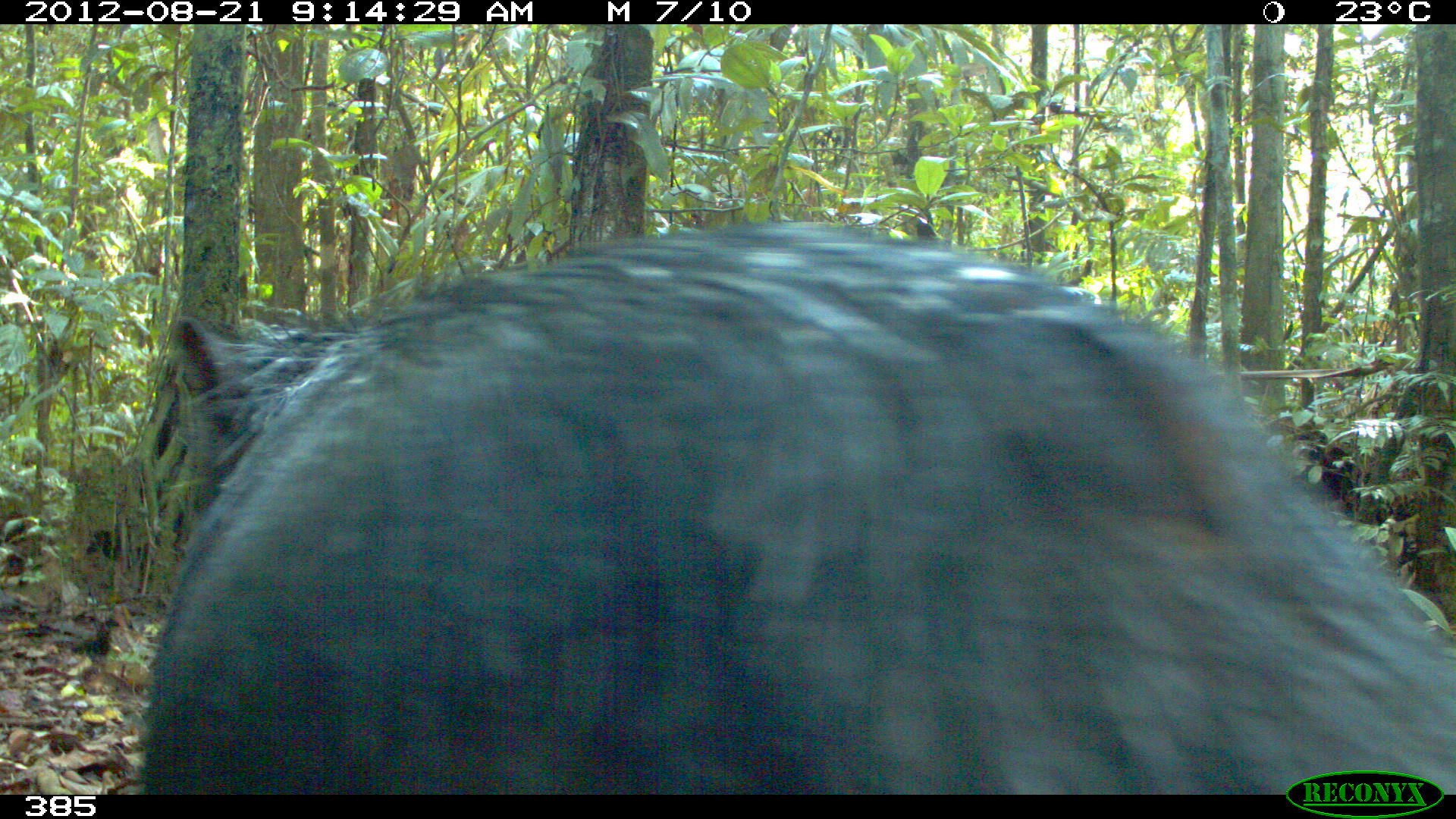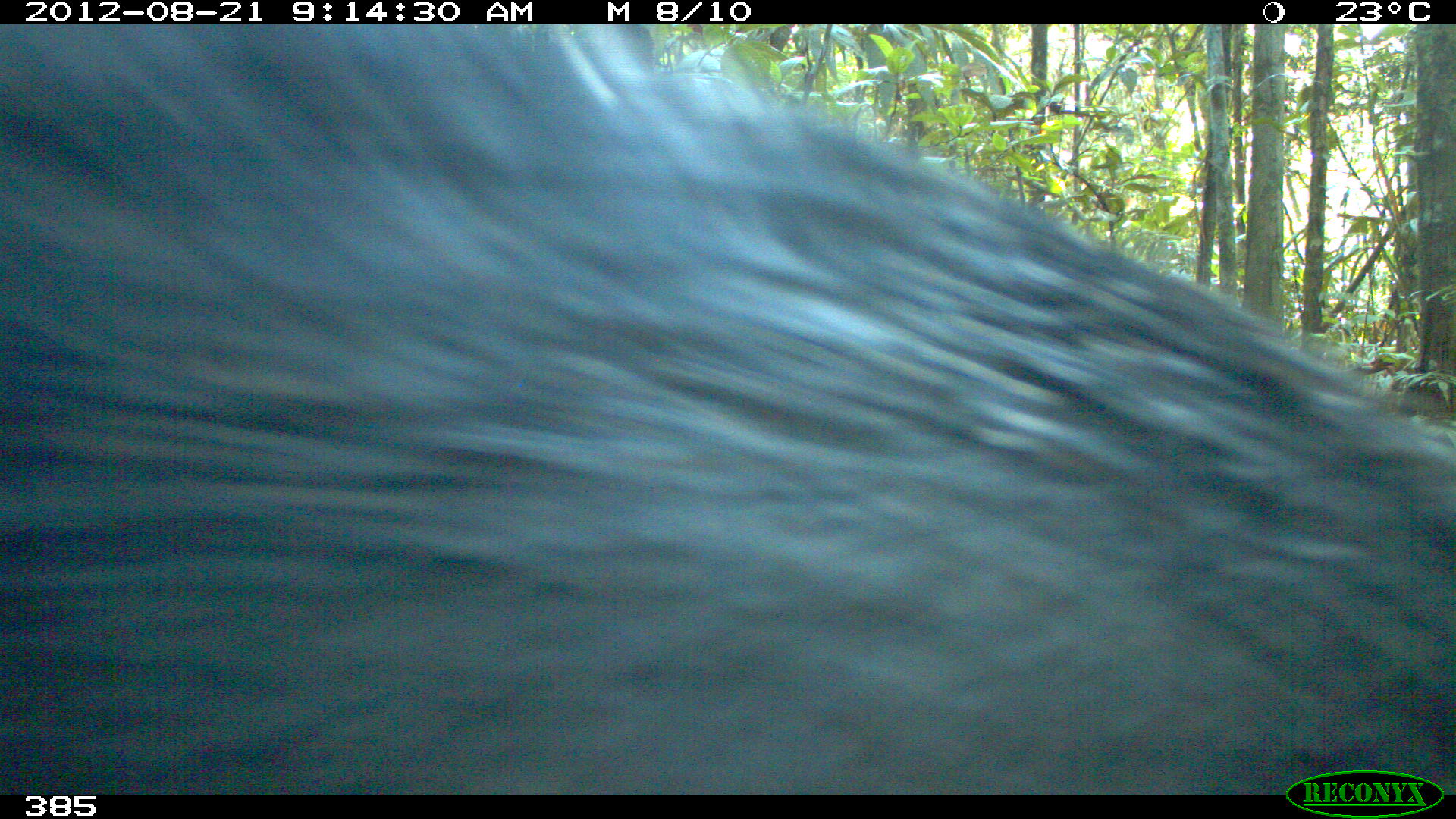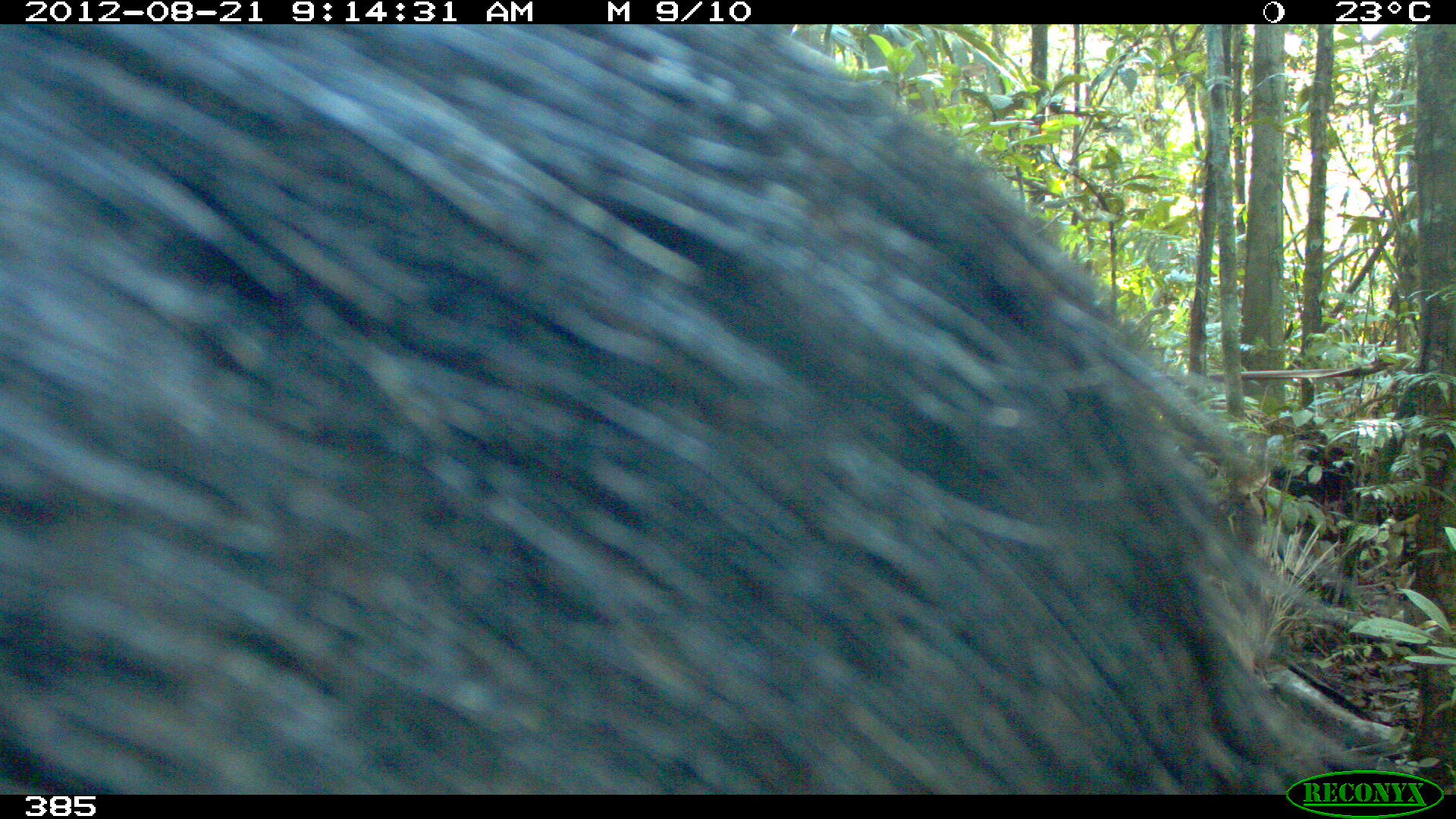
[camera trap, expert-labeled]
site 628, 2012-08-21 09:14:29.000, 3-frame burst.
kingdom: Animalia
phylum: Chordata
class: Mammalia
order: Artiodactyla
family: Tayassuidae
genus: Tayassu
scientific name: Tayassu pecari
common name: white-lipped peccary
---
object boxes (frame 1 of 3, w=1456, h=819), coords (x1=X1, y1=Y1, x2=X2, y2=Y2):
tayassu pecari: (x1=141, y1=219, x2=1456, y2=795)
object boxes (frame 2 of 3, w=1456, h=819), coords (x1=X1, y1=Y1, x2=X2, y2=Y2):
tayassu pecari: (x1=0, y1=24, x2=1456, y2=791)